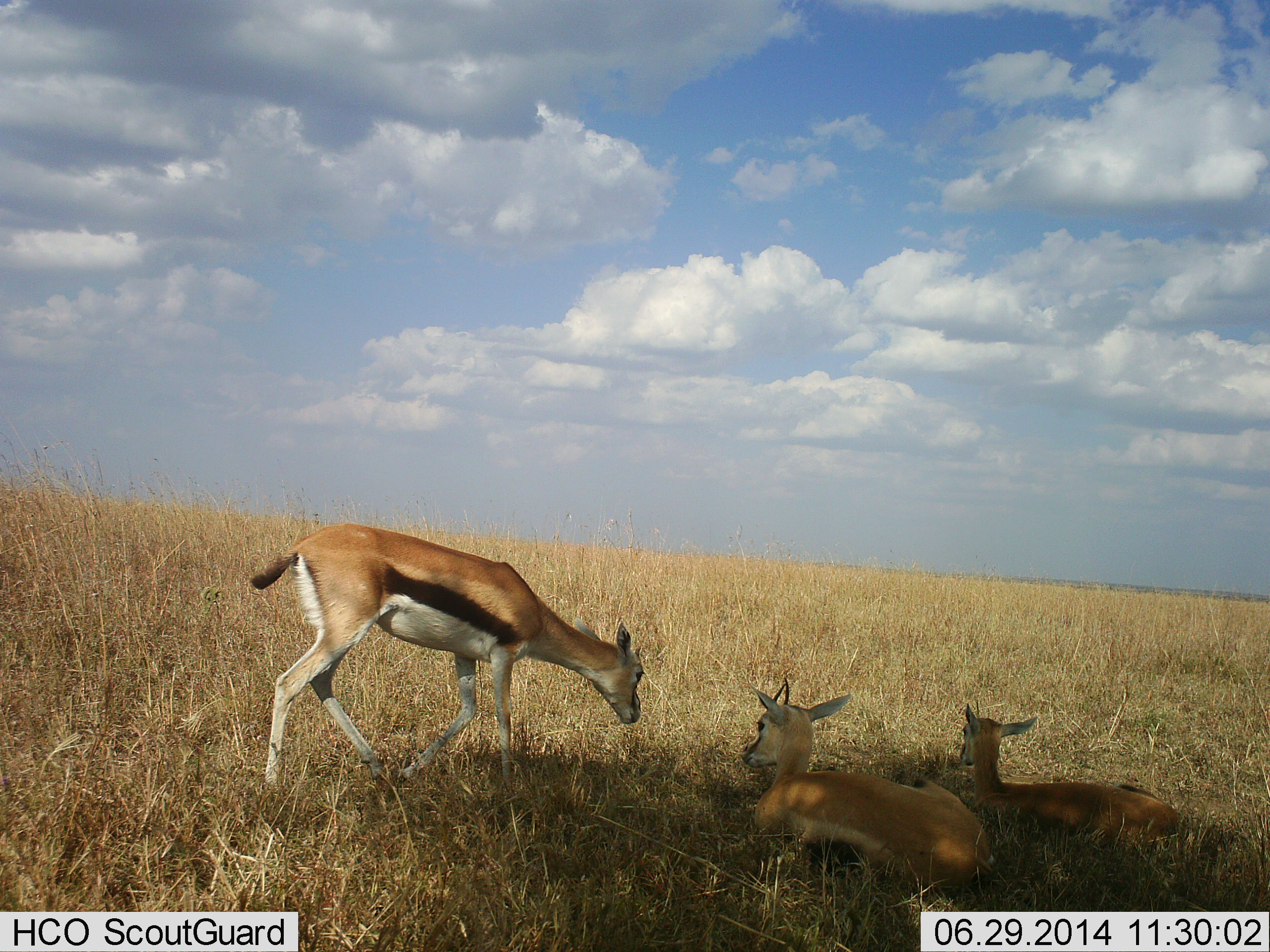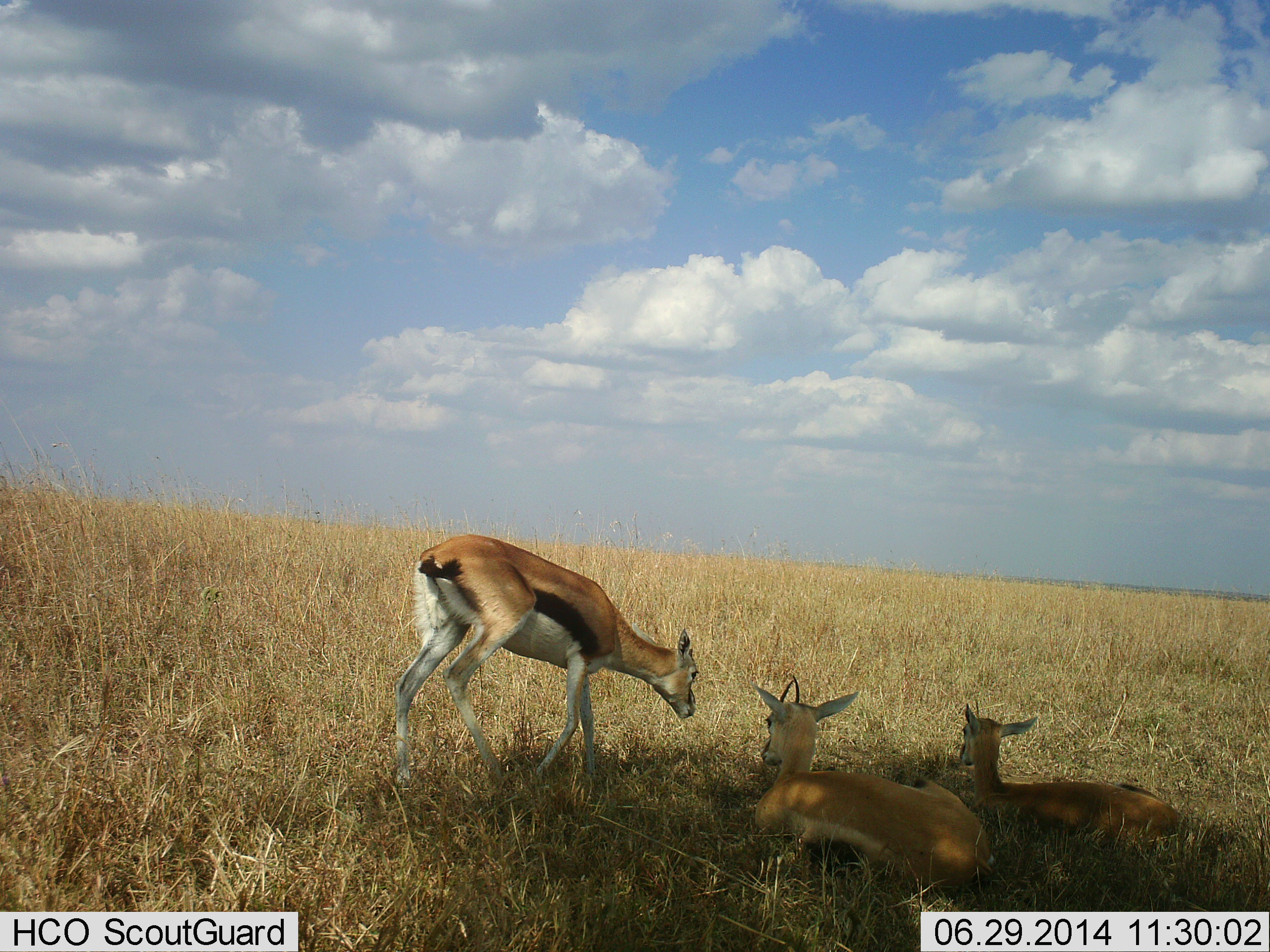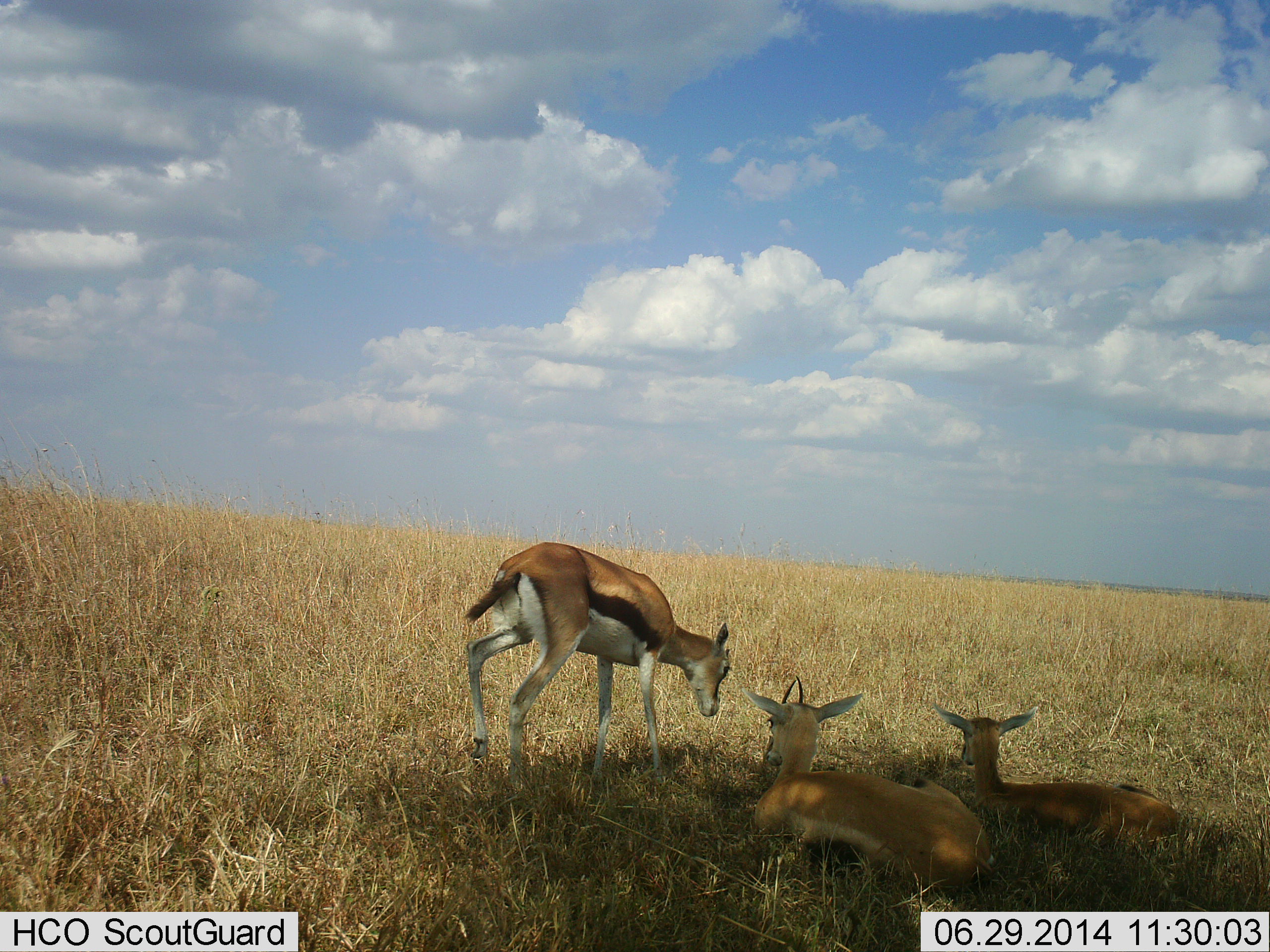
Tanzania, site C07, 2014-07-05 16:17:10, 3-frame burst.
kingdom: Animalia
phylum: Chordata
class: Mammalia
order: Artiodactyla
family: Bovidae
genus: Eudorcas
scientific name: Eudorcas thomsonii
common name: thomson's gazelle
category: gazellethomsons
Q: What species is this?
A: Gazellethomsons (thomson's gazelle) (Eudorcas thomsonii).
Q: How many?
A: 3.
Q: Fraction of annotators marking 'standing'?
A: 30%.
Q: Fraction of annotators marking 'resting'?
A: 90%.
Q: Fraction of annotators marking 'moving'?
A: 50%.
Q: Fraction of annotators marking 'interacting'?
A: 10%.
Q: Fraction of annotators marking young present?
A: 30%.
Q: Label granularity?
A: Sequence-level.